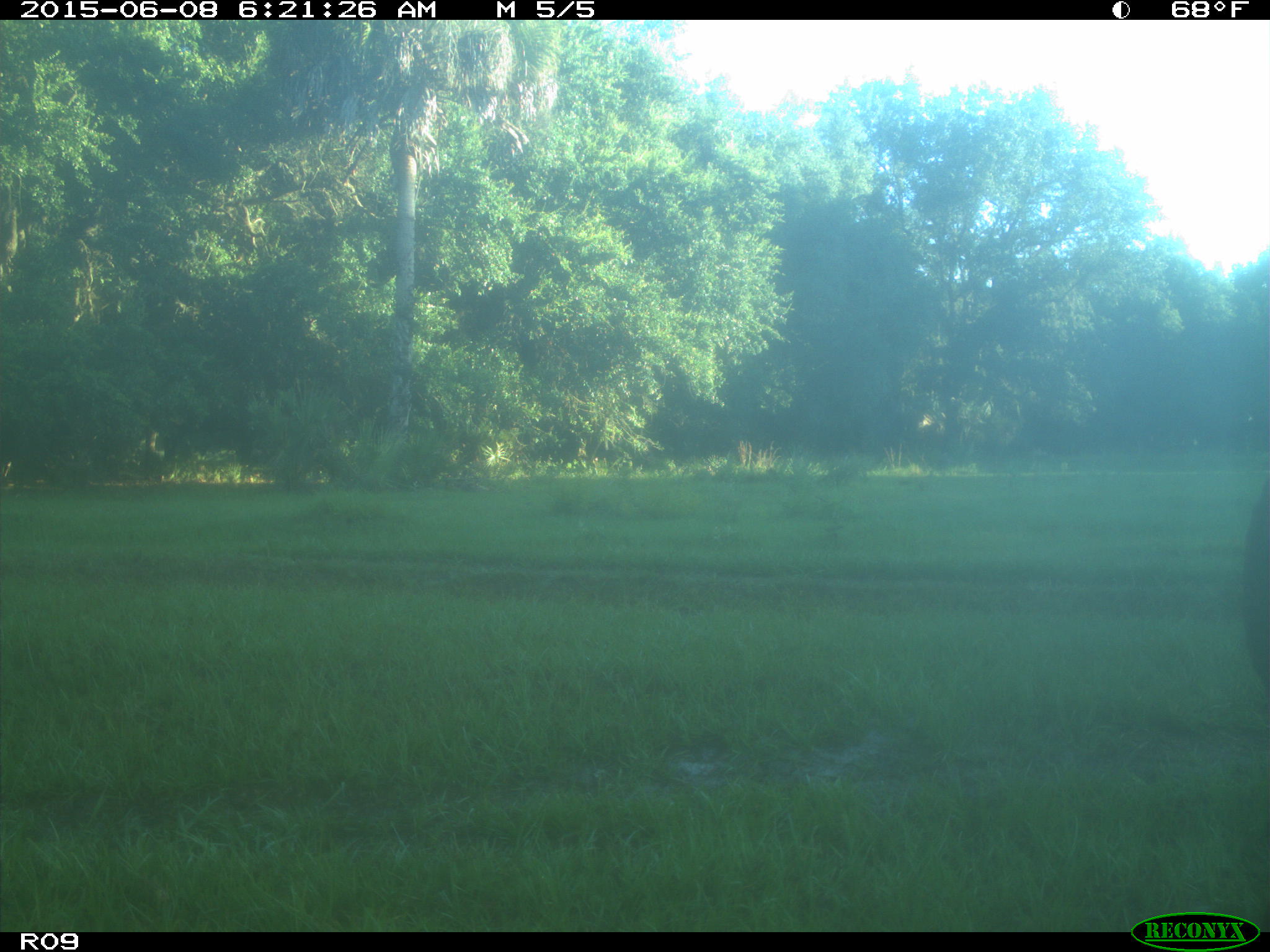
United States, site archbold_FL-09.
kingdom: Animalia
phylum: Chordata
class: Mammalia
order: Artiodactyla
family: Bovidae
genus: Bos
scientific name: Bos taurus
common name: domestic cow